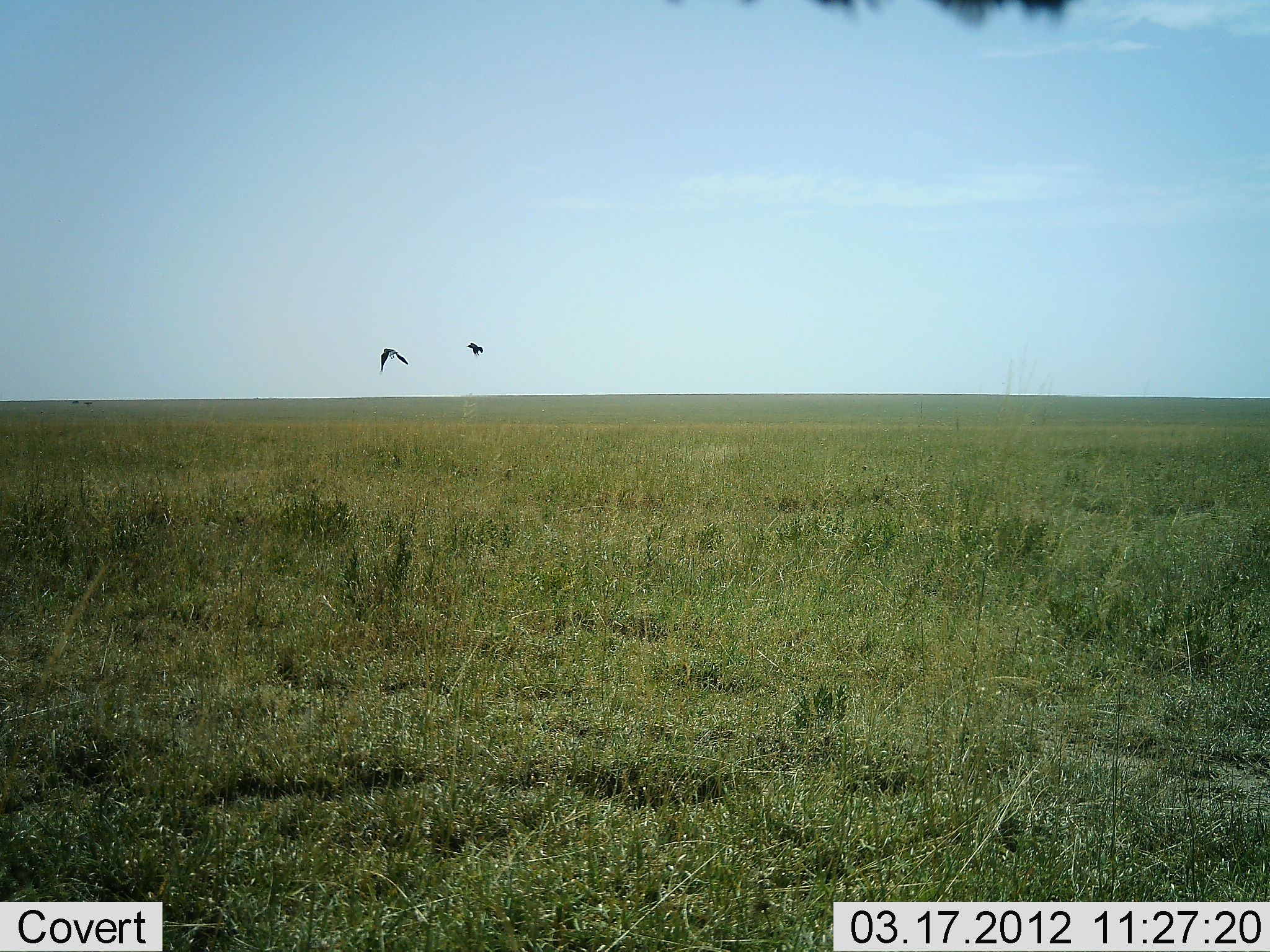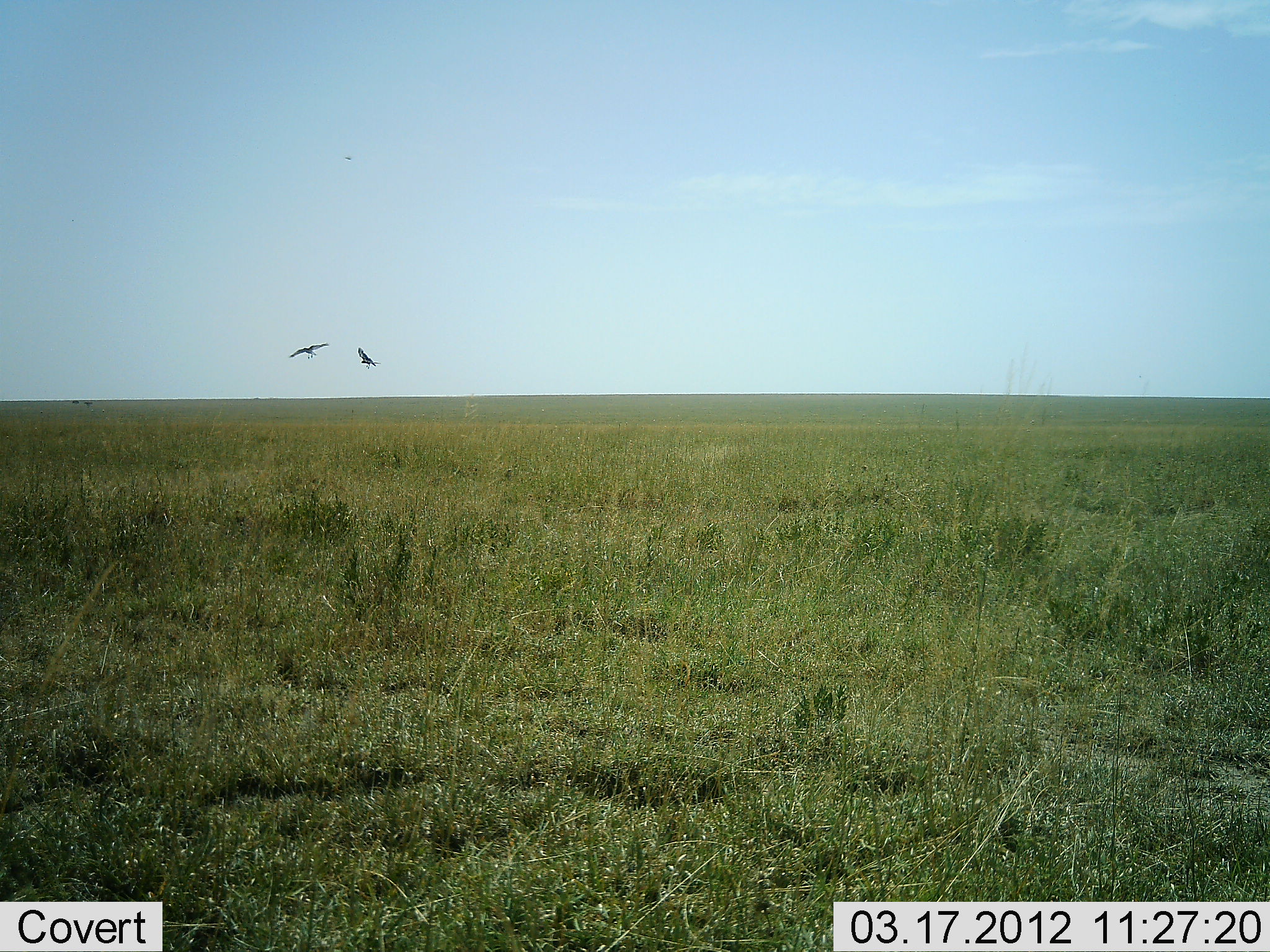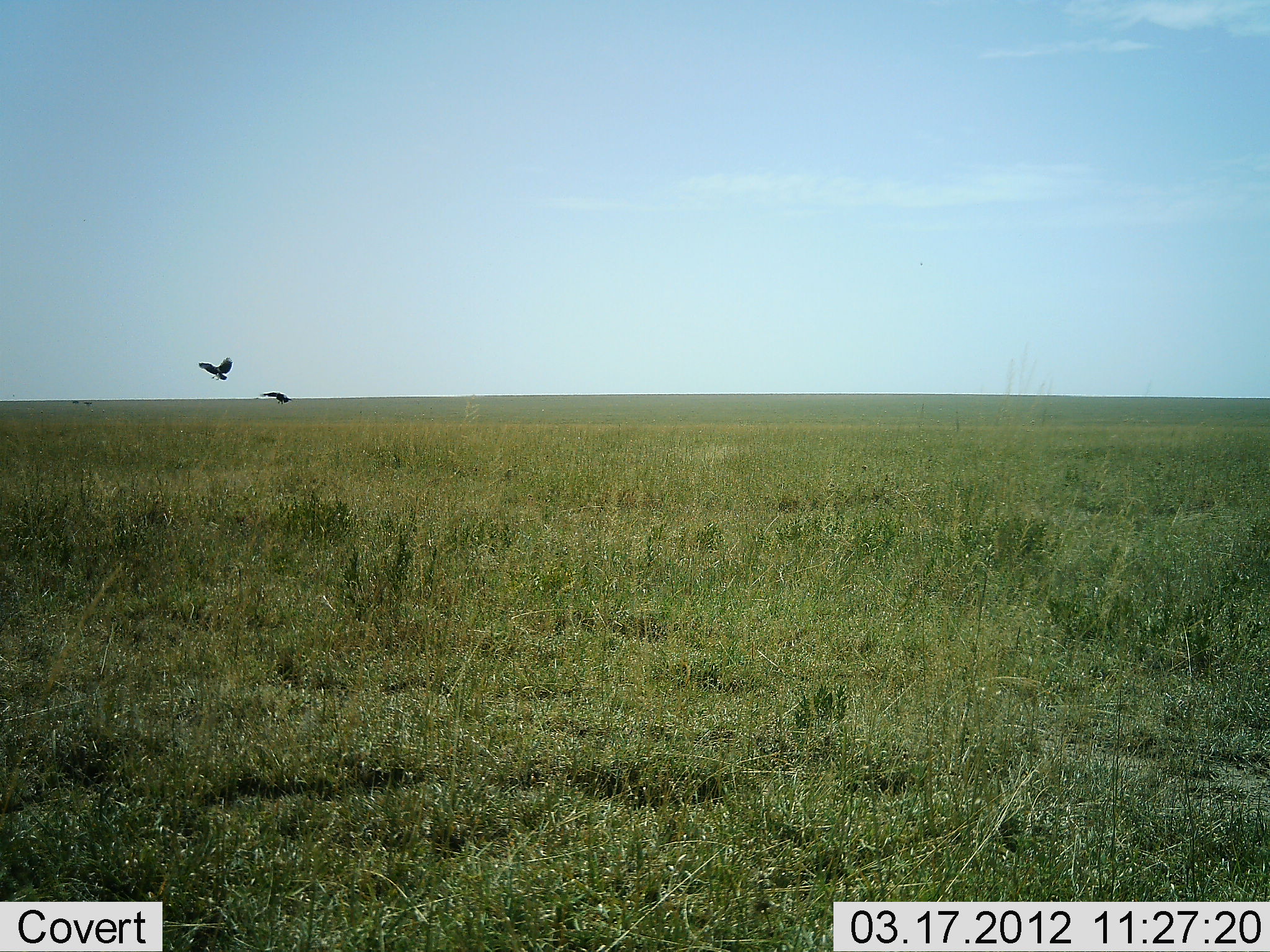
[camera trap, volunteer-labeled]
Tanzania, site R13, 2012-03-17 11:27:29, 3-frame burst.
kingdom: Animalia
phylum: Chordata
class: Aves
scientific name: Aves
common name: bird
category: otherbird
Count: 2.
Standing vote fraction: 0%.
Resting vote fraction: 0%.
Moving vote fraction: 95%.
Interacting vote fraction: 11%.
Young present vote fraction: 0%.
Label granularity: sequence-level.